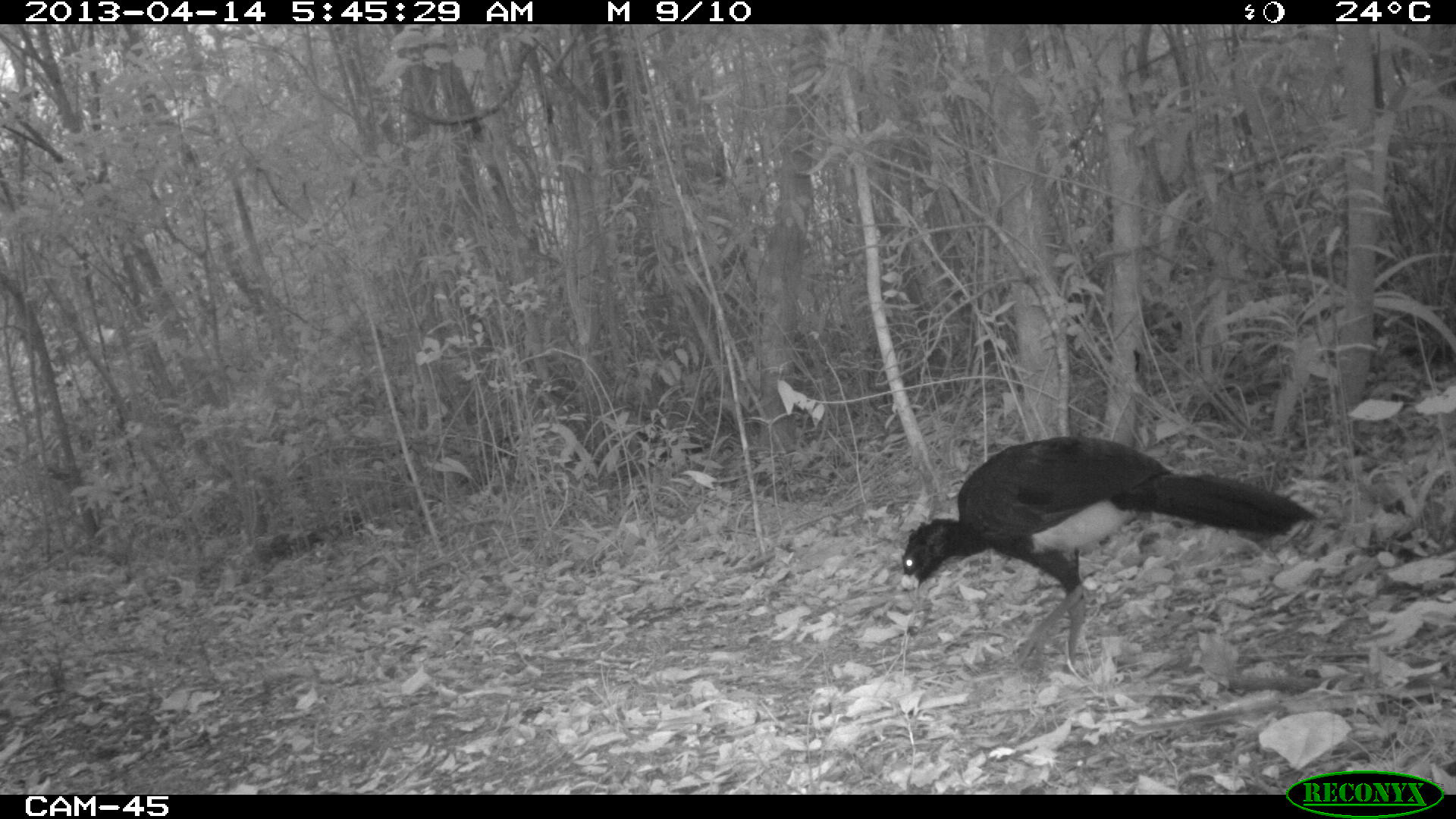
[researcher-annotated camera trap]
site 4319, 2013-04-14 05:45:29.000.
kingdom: Animalia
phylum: Chordata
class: Aves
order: Galliformes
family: Cracidae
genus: Crax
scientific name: Crax rubra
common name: great curassow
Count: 1.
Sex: male.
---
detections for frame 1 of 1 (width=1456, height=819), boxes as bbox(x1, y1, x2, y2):
crax rubra: bbox(900, 434, 1323, 679)